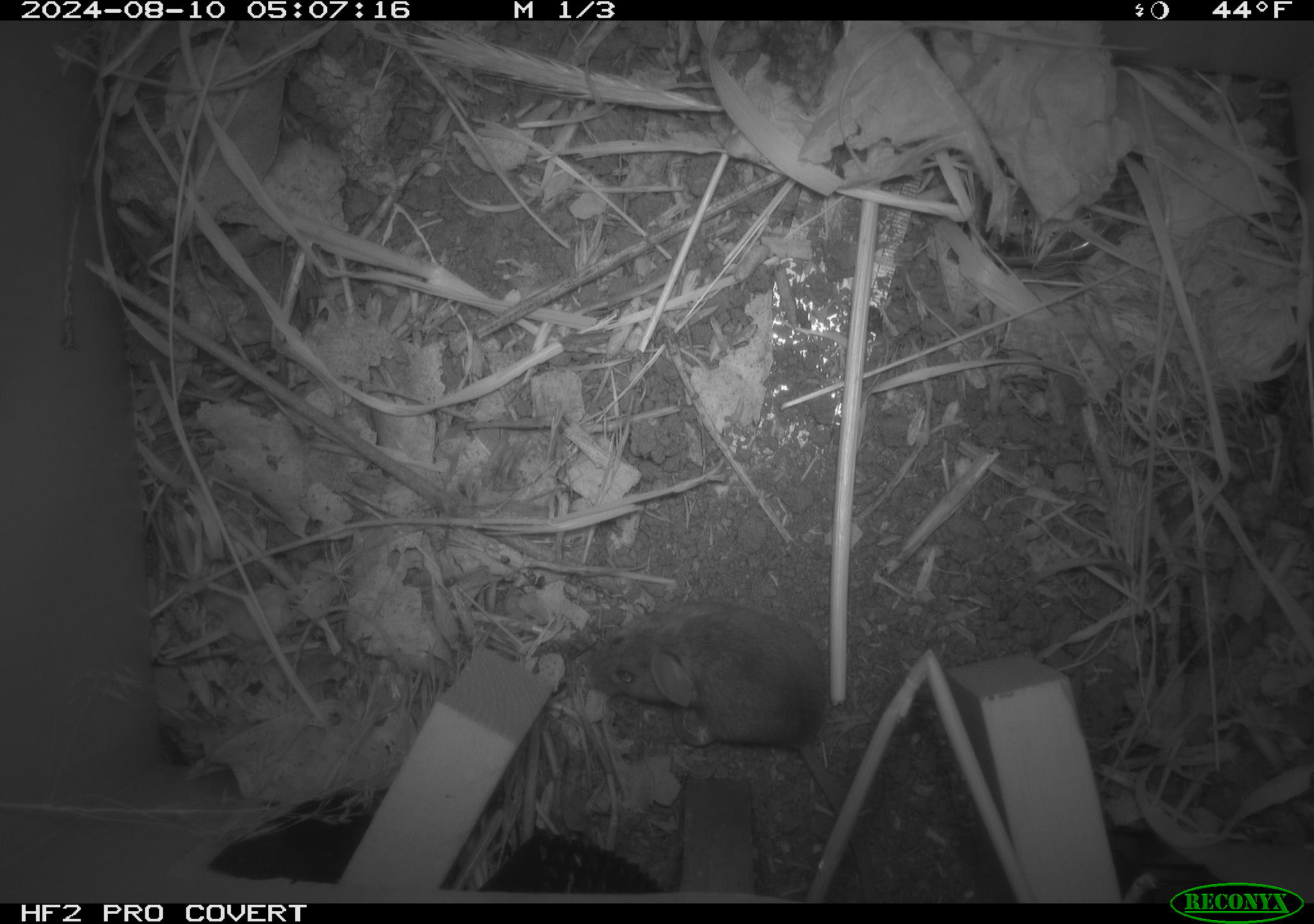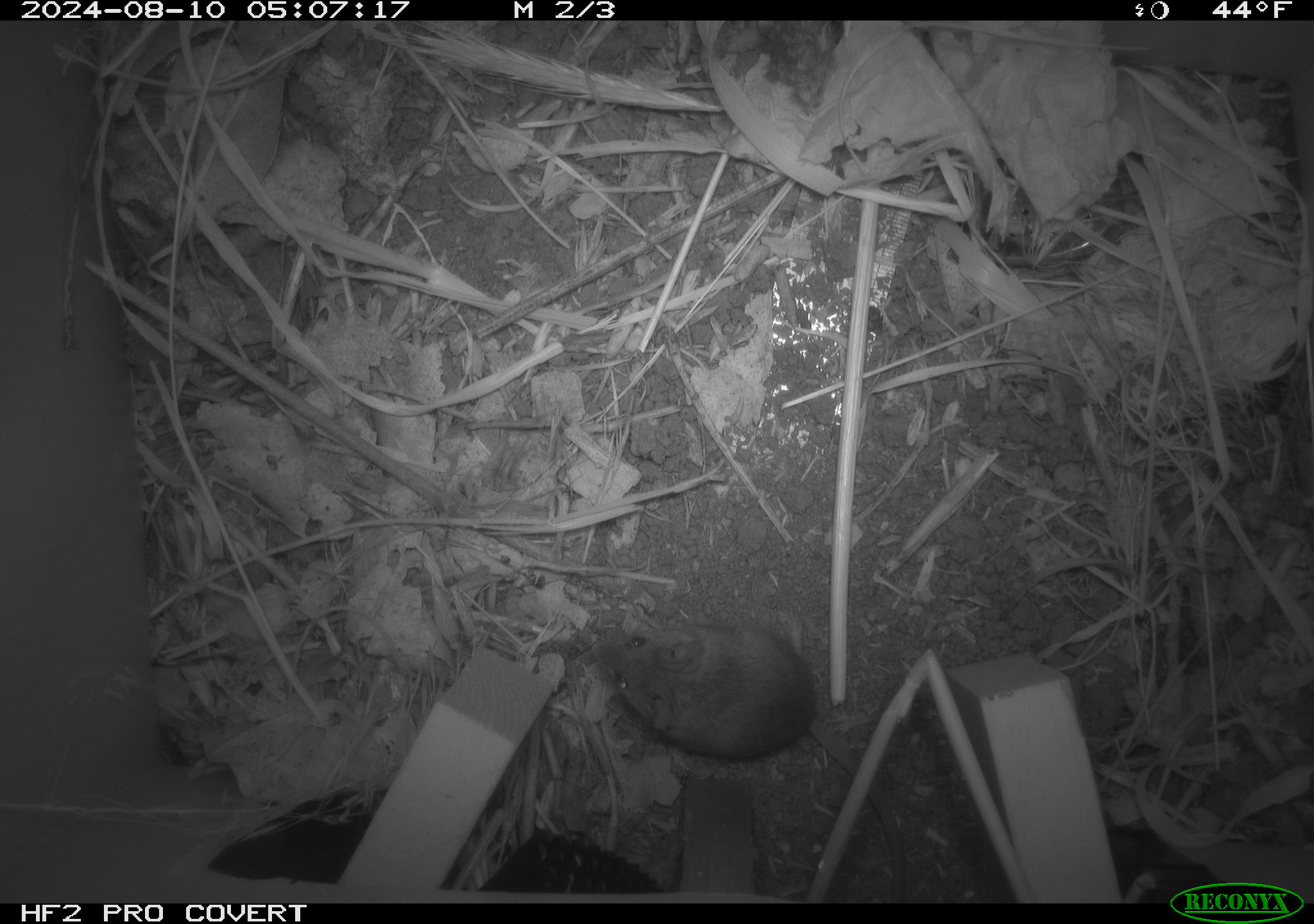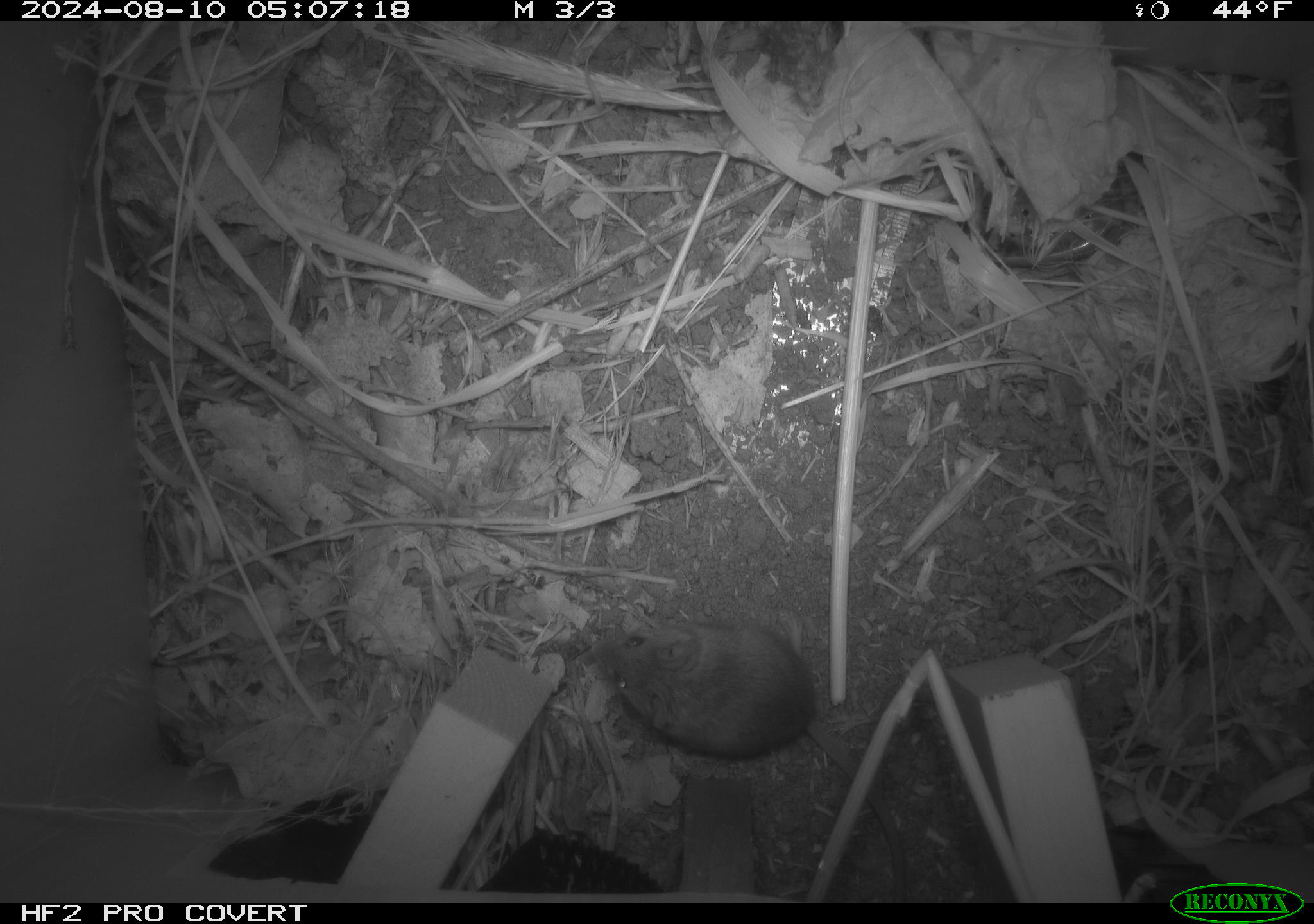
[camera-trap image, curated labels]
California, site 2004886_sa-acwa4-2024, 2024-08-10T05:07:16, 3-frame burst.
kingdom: Animalia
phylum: Chordata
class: Mammalia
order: Rodentia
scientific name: Rodentia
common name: mouse species